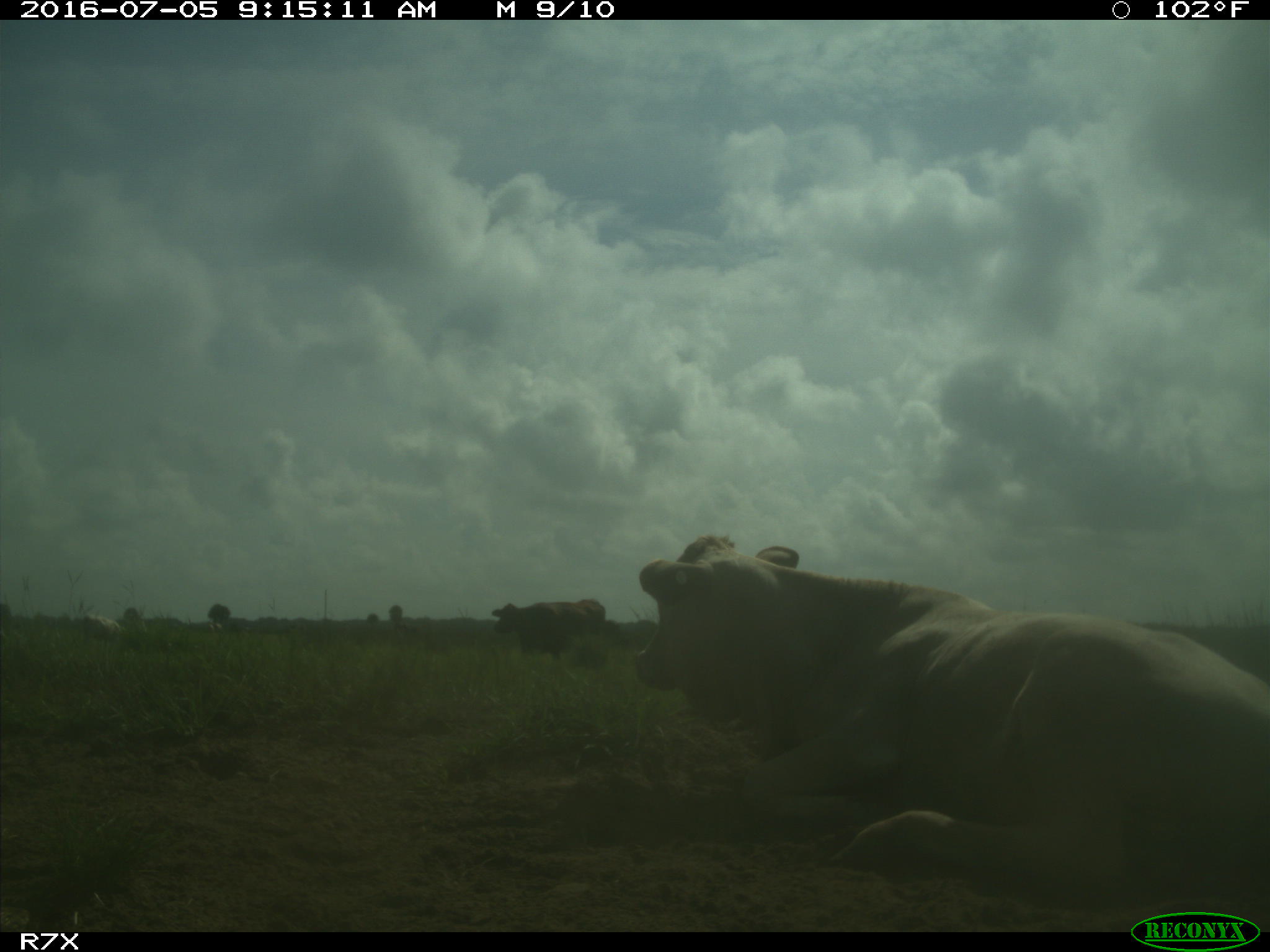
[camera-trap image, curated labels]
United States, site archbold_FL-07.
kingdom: Animalia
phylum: Chordata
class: Mammalia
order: Artiodactyla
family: Bovidae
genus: Bos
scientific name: Bos taurus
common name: domestic cow